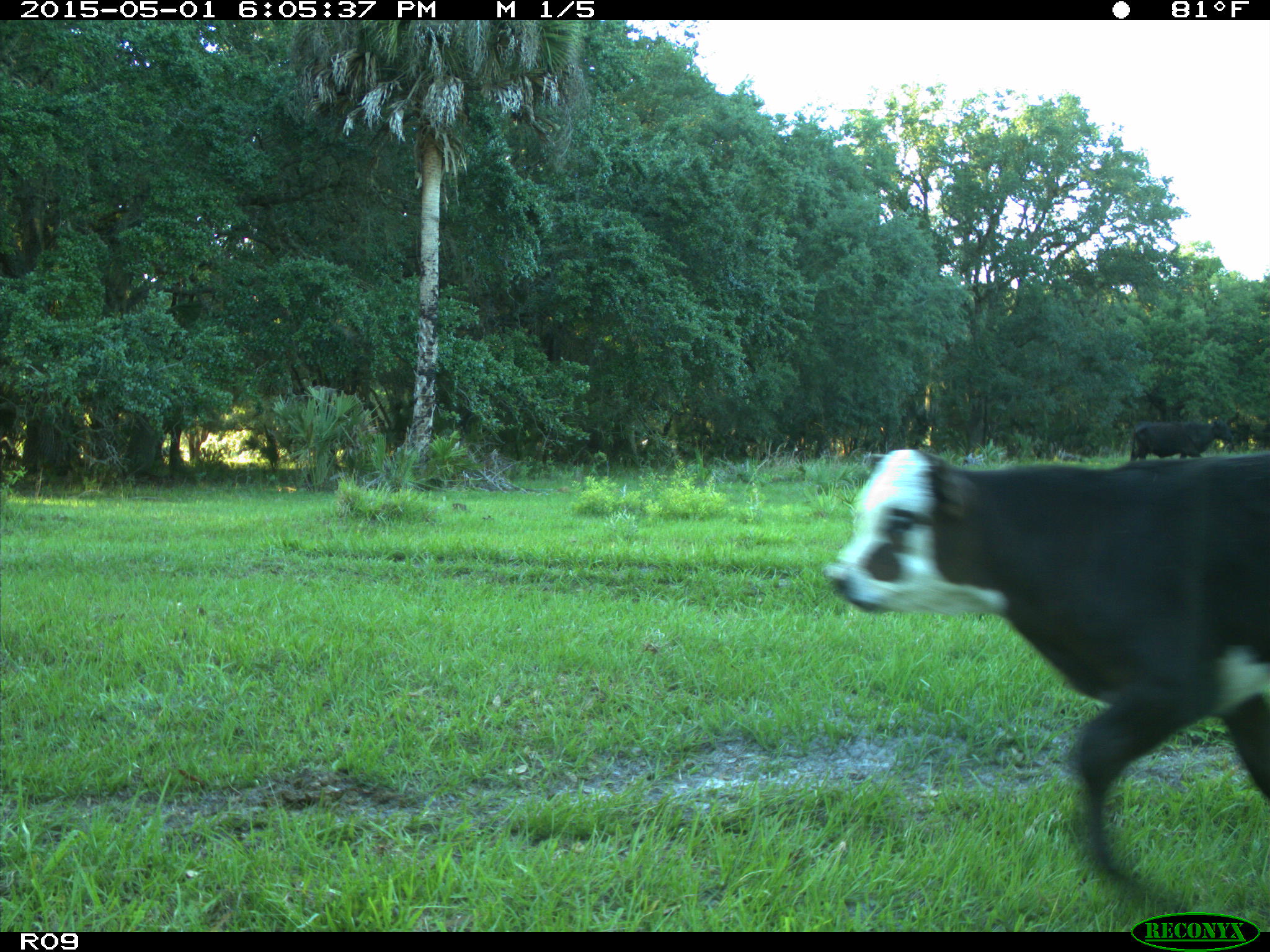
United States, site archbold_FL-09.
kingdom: Animalia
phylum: Chordata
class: Mammalia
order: Artiodactyla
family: Bovidae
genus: Bos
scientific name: Bos taurus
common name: domestic cow